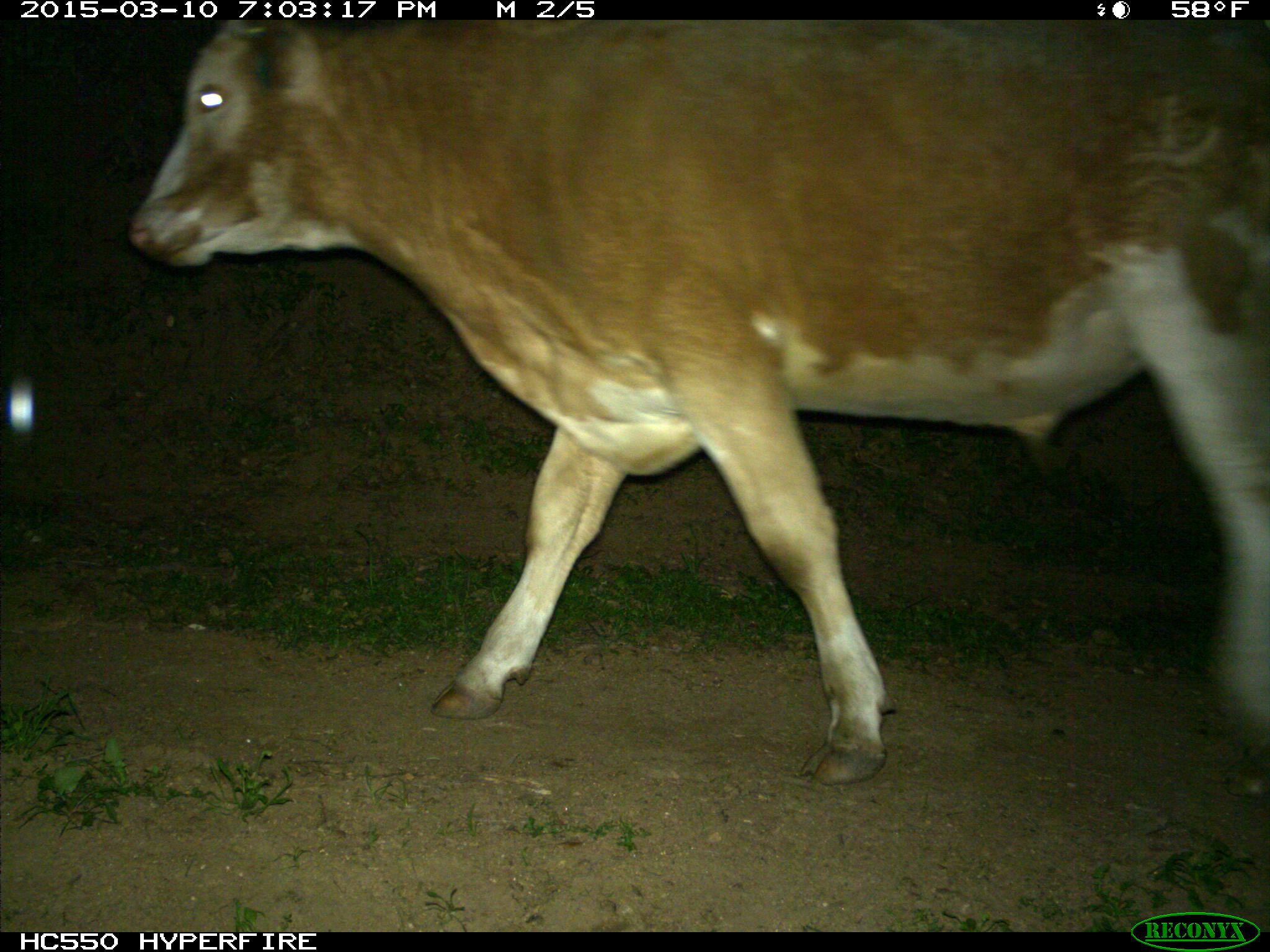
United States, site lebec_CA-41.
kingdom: Animalia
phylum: Chordata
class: Mammalia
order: Artiodactyla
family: Bovidae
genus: Bos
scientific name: Bos taurus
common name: domestic cow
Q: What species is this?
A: Bos taurus (domestic cow).